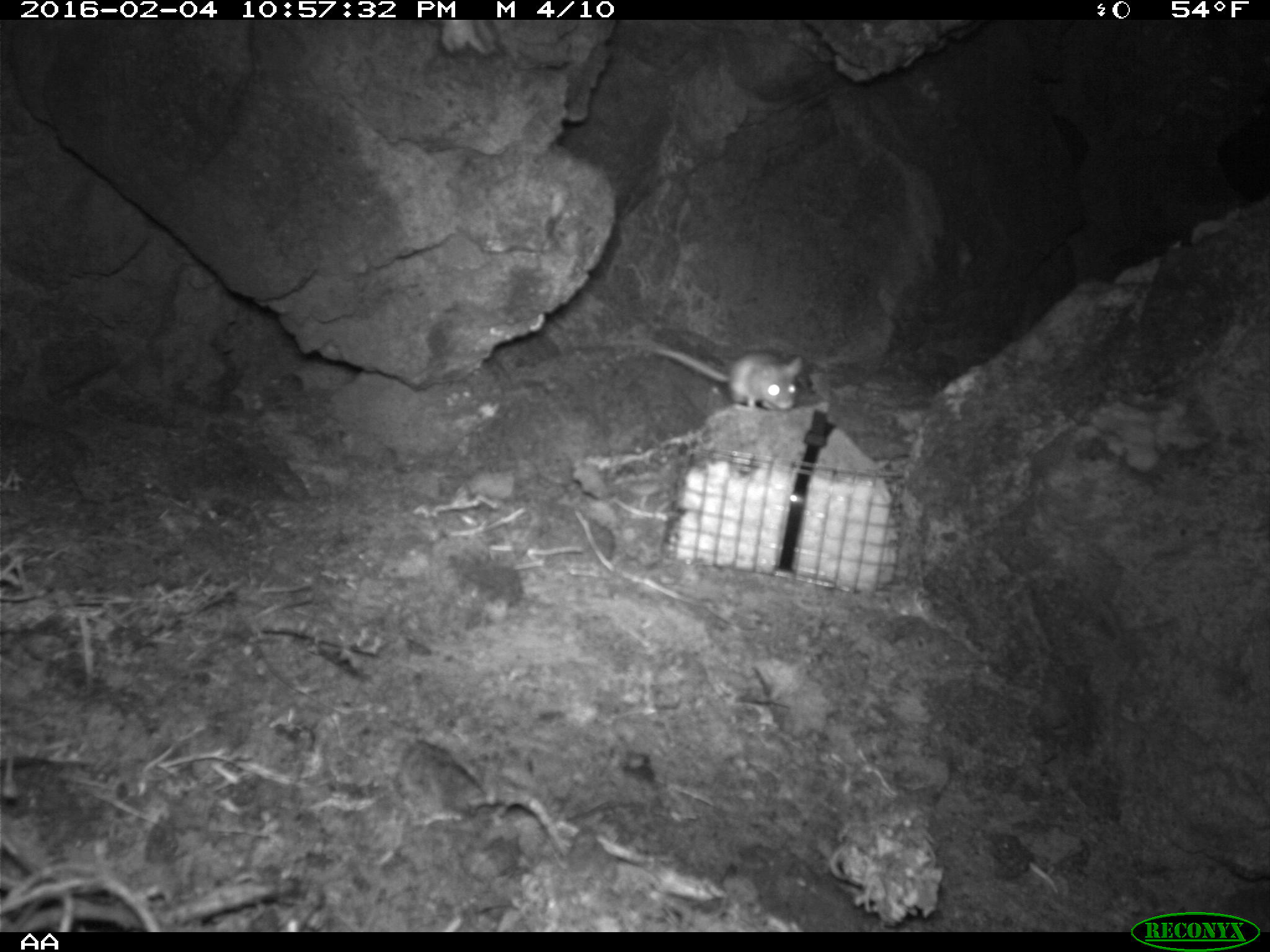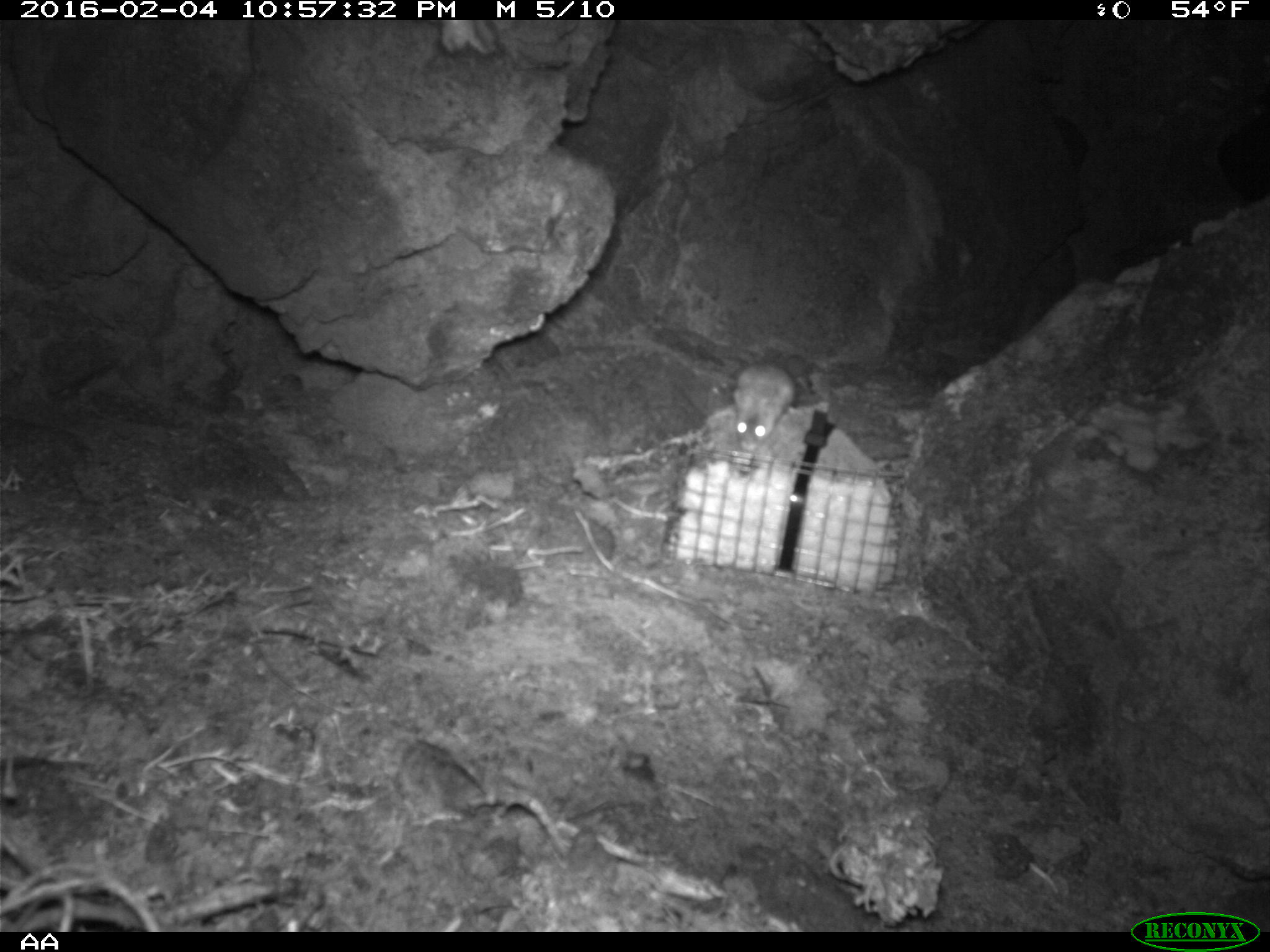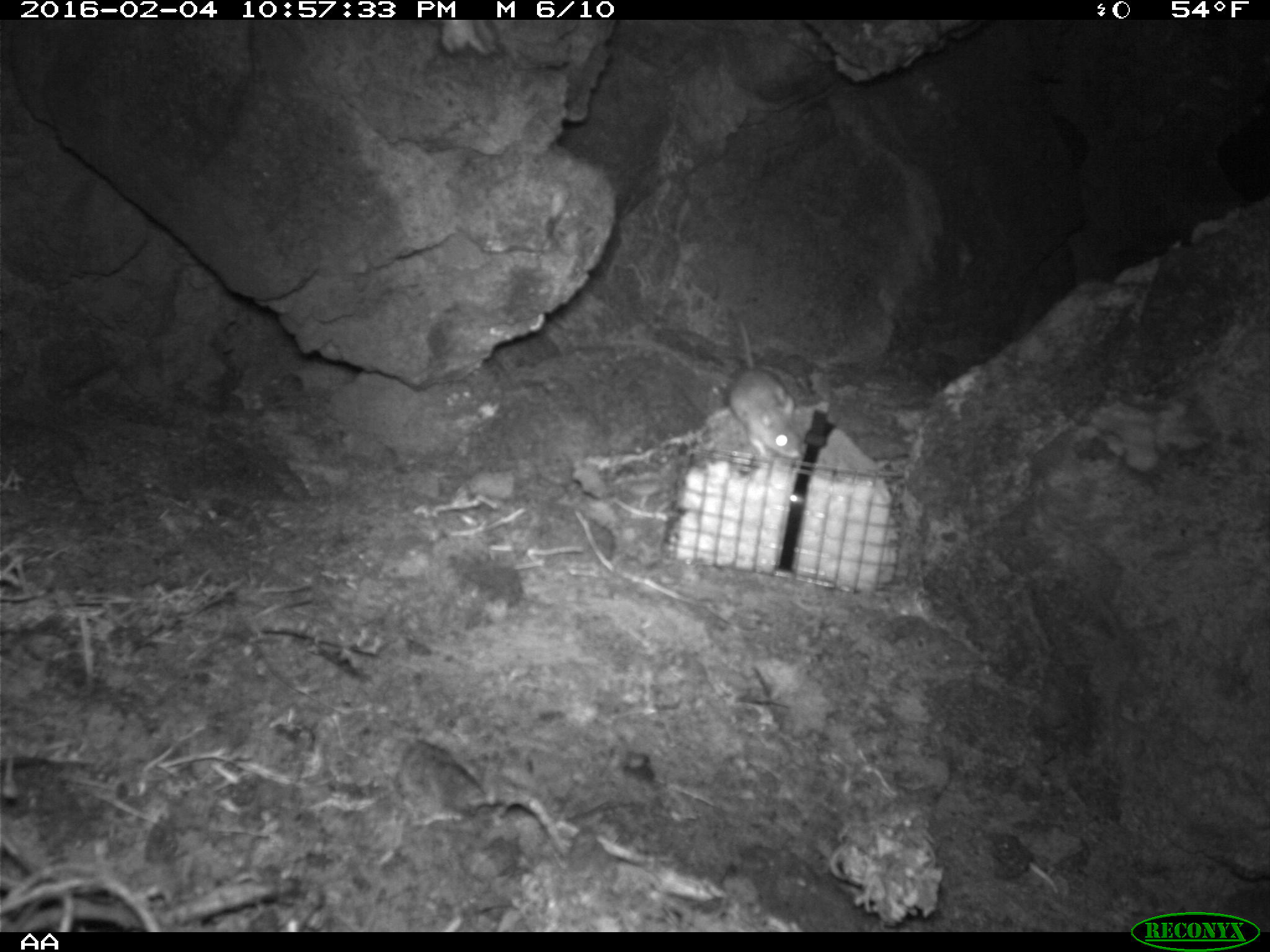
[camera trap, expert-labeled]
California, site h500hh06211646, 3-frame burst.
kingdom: Animalia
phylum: Chordata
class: Mammalia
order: Rodentia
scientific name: Rodentia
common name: rodent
Rodent (Rodentia).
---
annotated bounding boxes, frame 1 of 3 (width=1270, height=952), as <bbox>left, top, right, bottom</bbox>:
rodent: <bbox>623, 334, 803, 411</bbox>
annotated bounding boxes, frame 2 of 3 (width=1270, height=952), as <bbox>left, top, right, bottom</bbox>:
rodent: <bbox>729, 362, 793, 454</bbox>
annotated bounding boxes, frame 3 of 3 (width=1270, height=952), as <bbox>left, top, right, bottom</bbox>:
rodent: <bbox>727, 307, 803, 464</bbox>